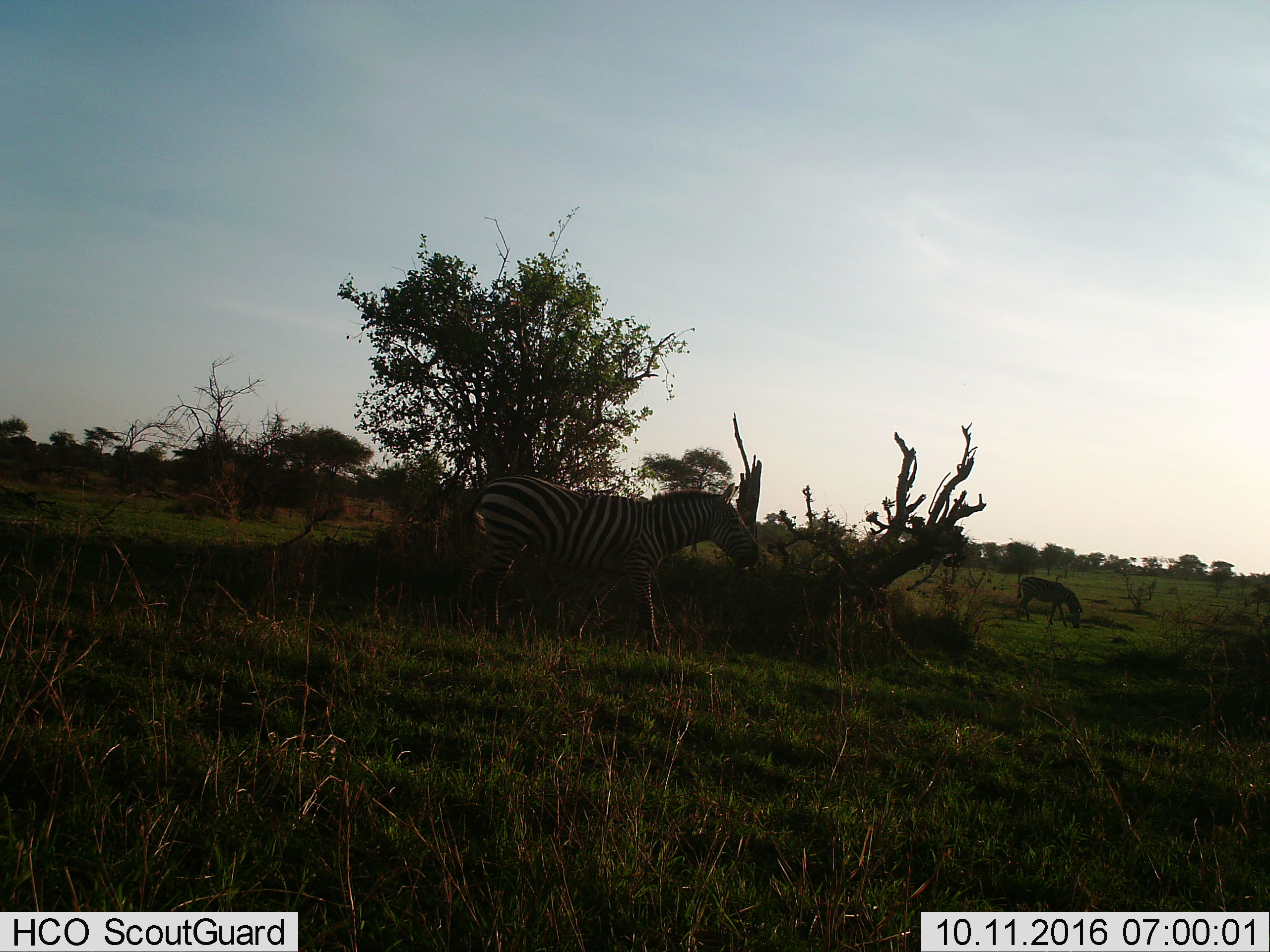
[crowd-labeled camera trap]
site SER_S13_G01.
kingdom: Animalia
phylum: Chordata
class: Mammalia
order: Perissodactyla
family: Equidae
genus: Equus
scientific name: Equus quagga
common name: plains zebra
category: zebraplains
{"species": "zebraplains (plains zebra) (Equus quagga)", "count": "2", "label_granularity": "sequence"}